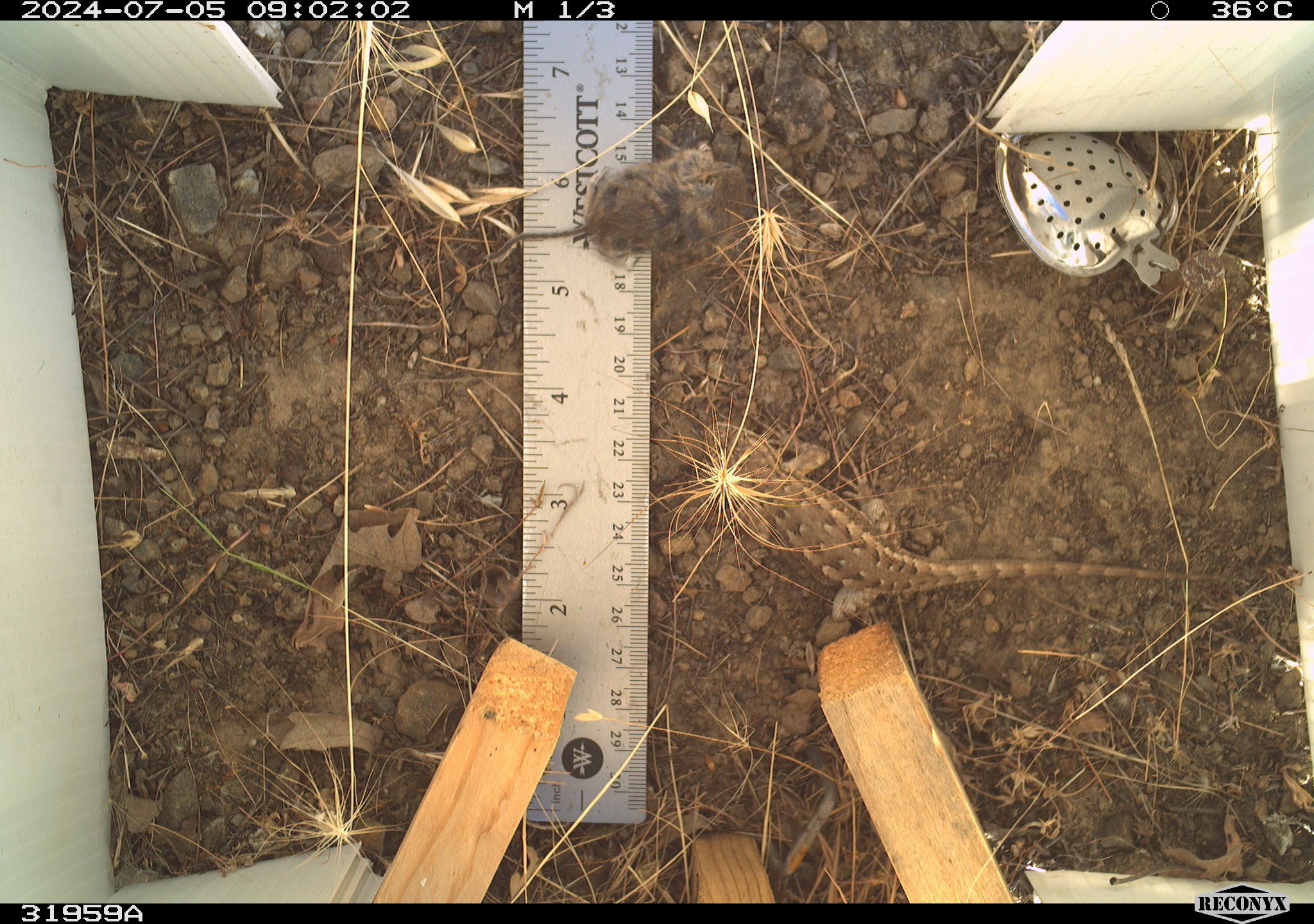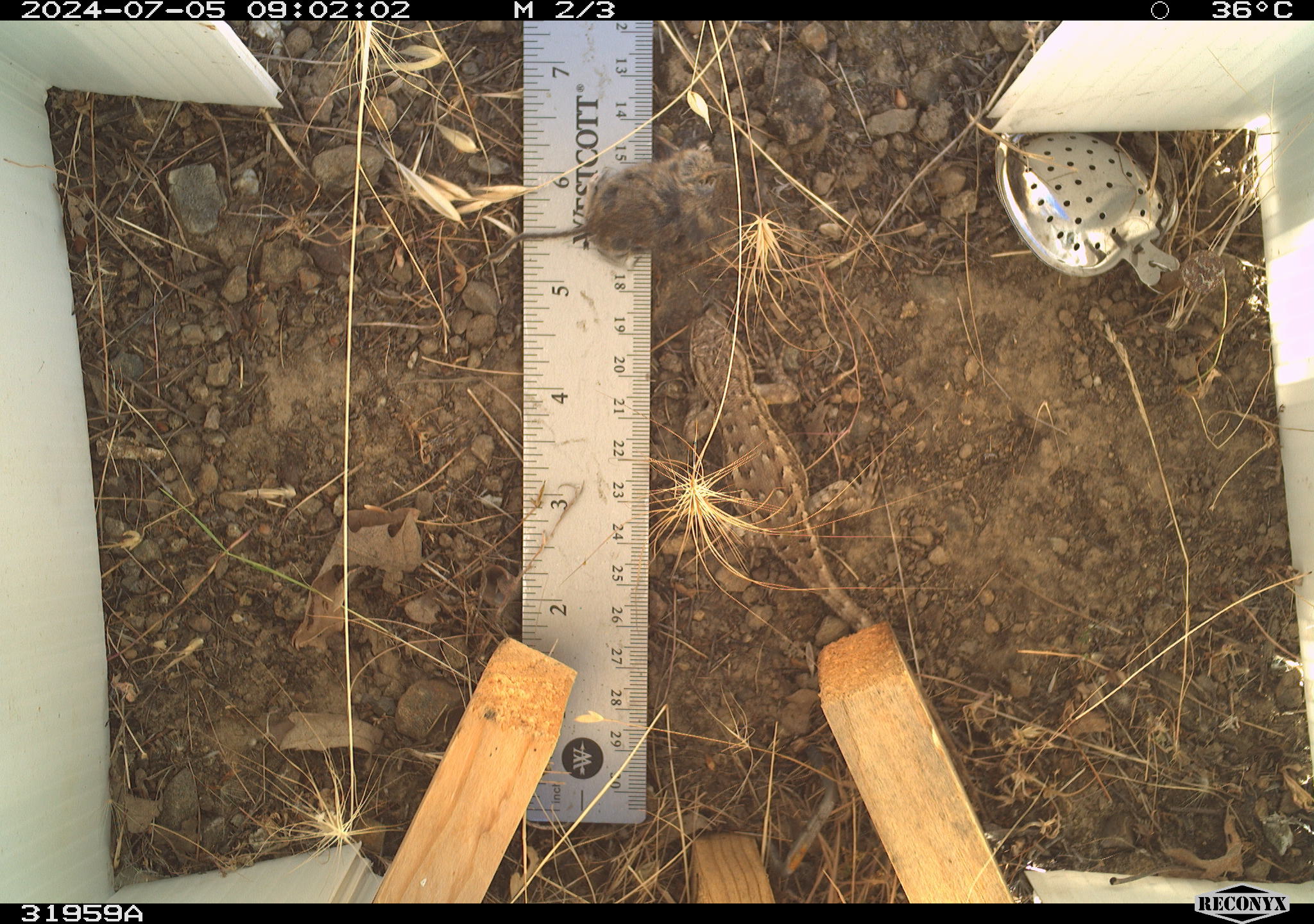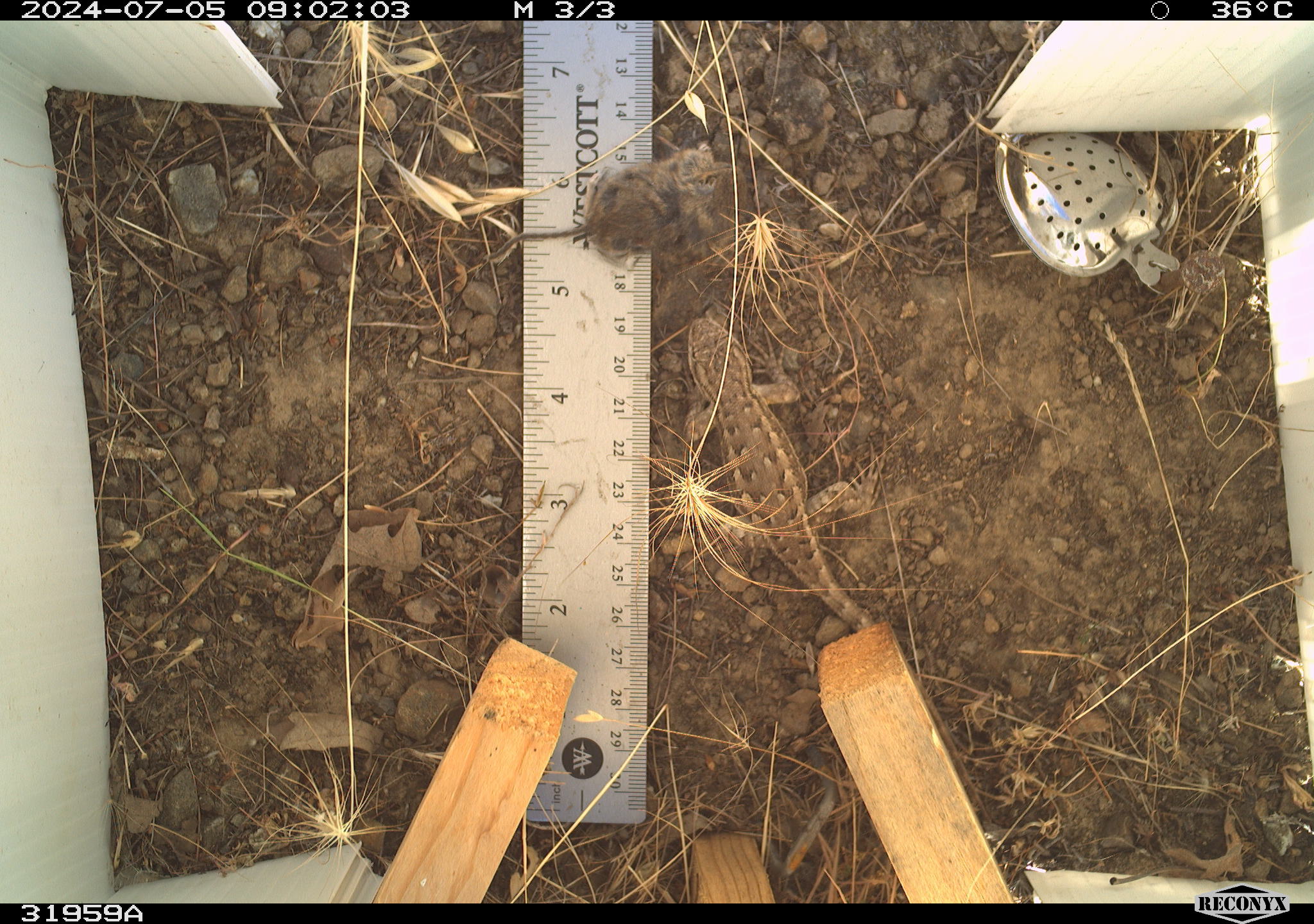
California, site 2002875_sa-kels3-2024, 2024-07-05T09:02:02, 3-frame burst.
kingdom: Animalia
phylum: Chordata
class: Reptilia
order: Squamata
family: Phrynosomatidae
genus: Sceloporus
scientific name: Sceloporus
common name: spiny lizards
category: sceloporus species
Sceloporus species (spiny lizards) (Sceloporus).